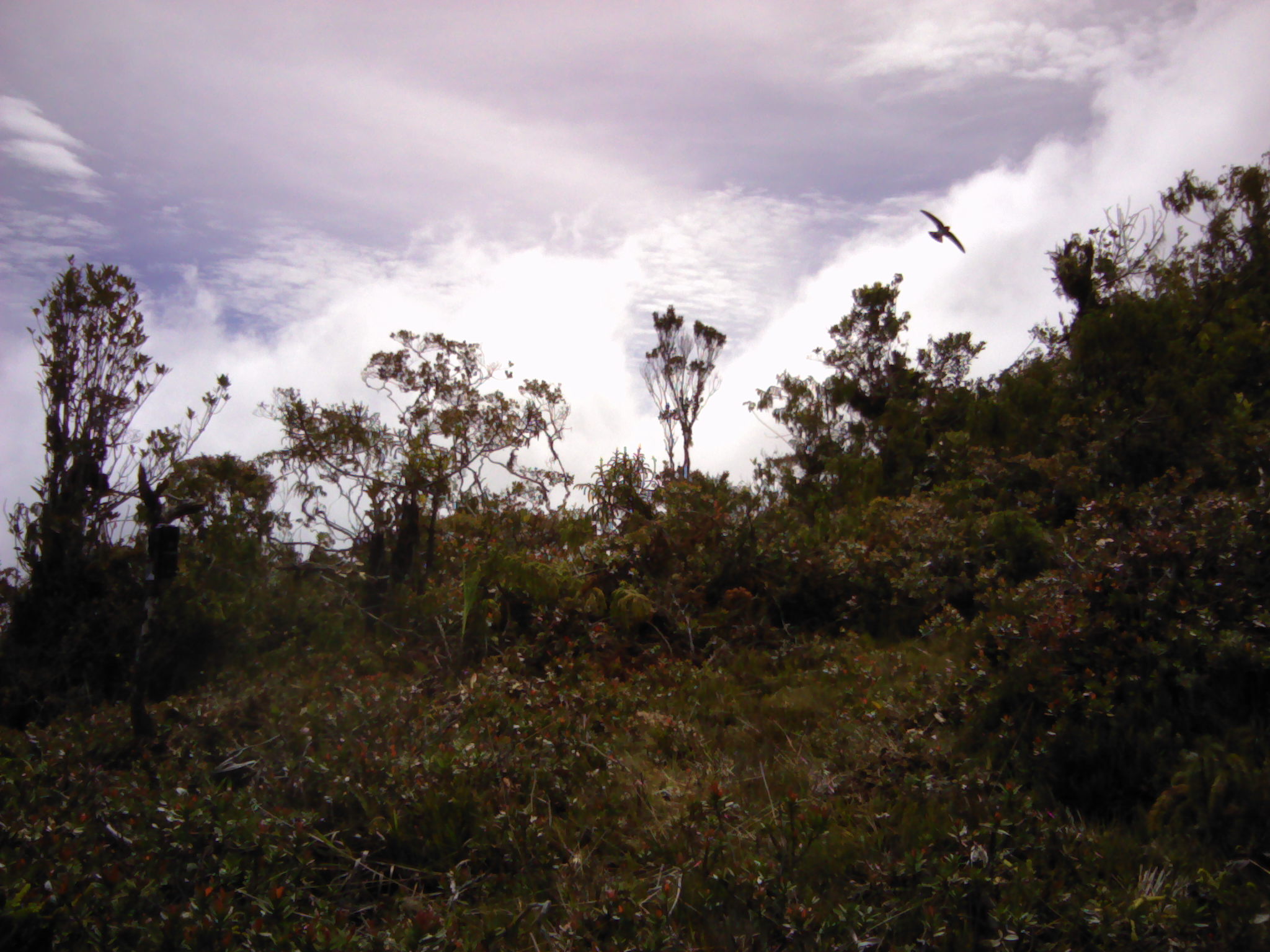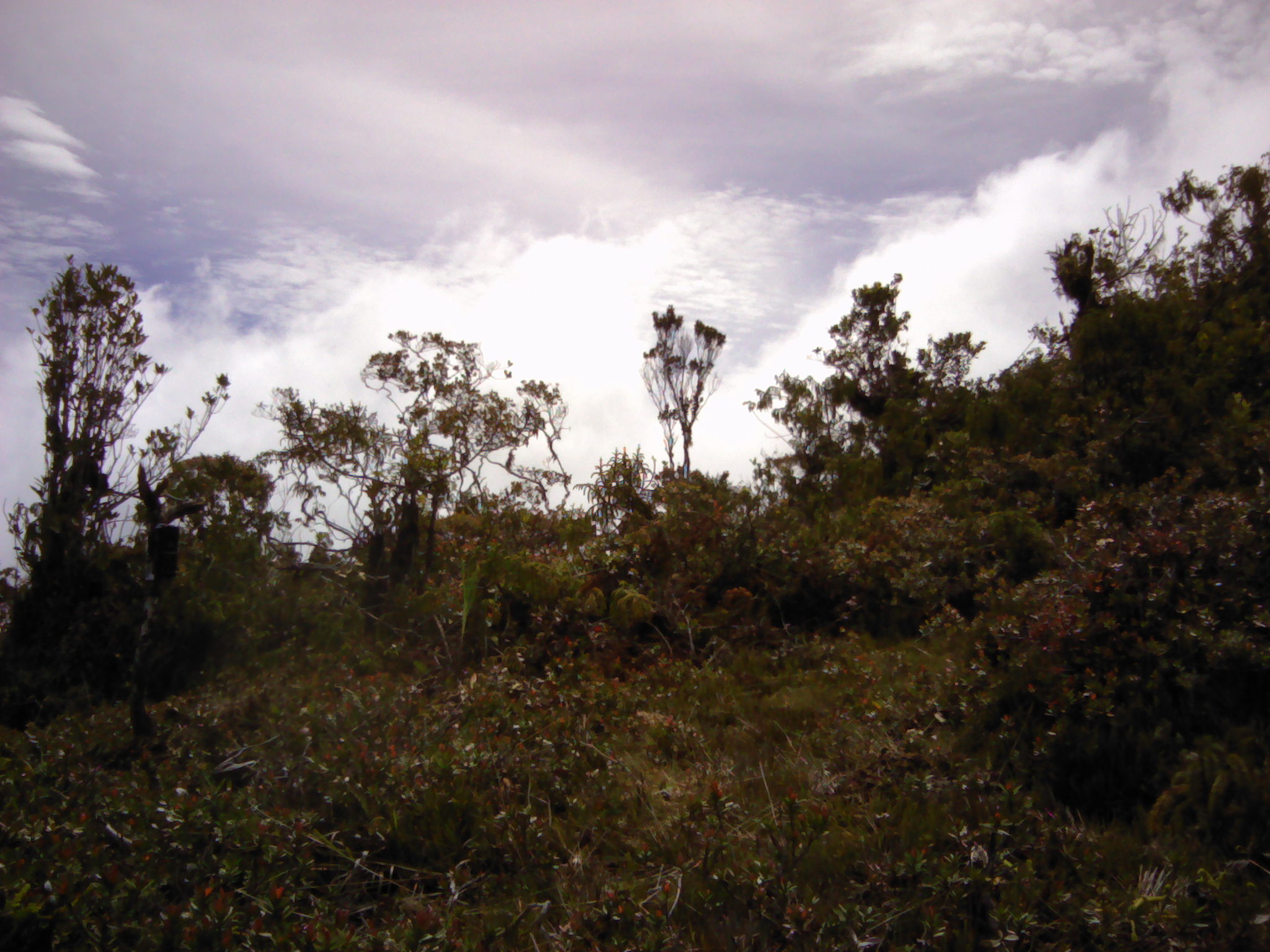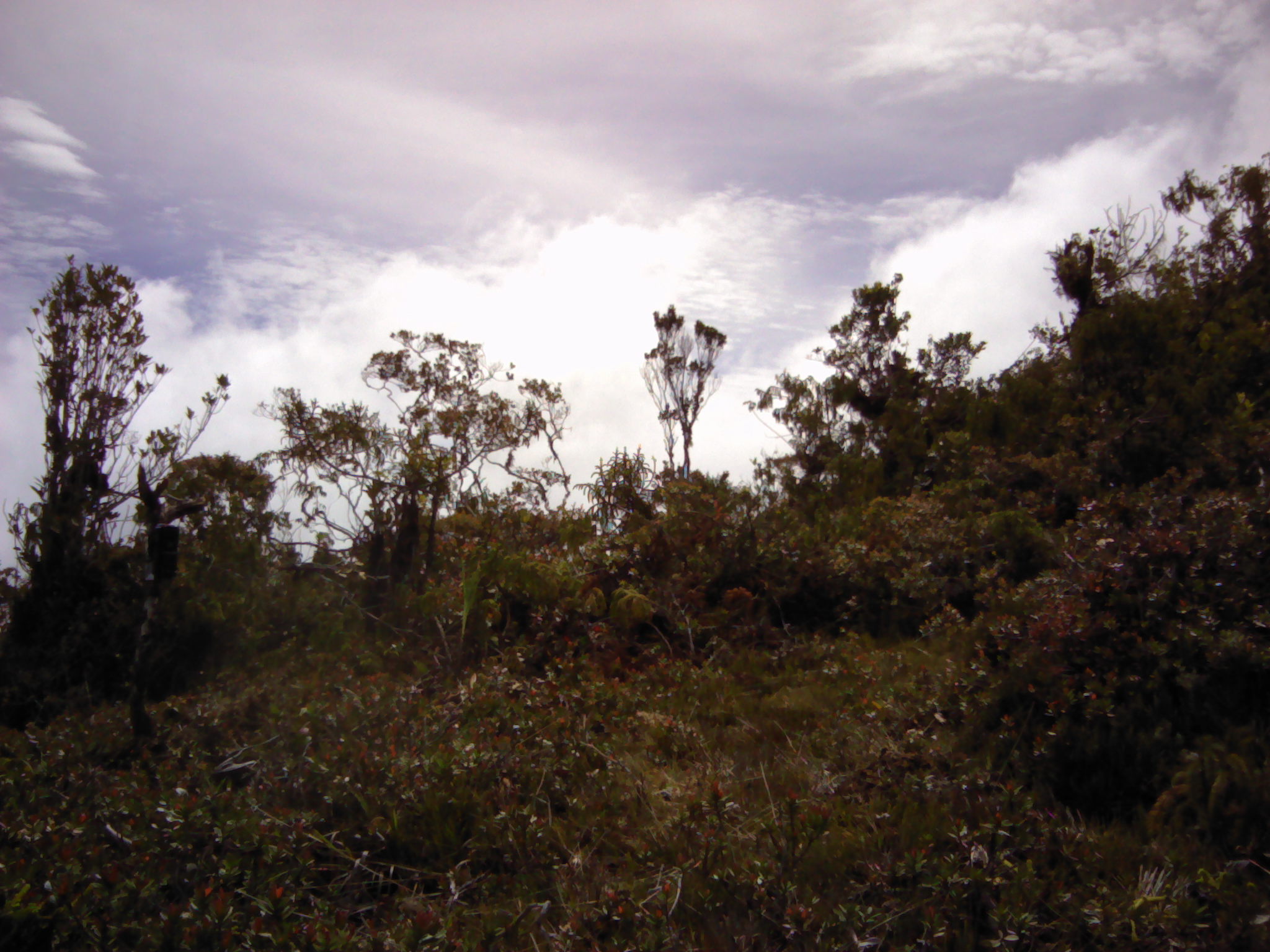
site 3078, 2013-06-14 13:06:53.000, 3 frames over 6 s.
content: unidentified animal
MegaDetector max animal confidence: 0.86